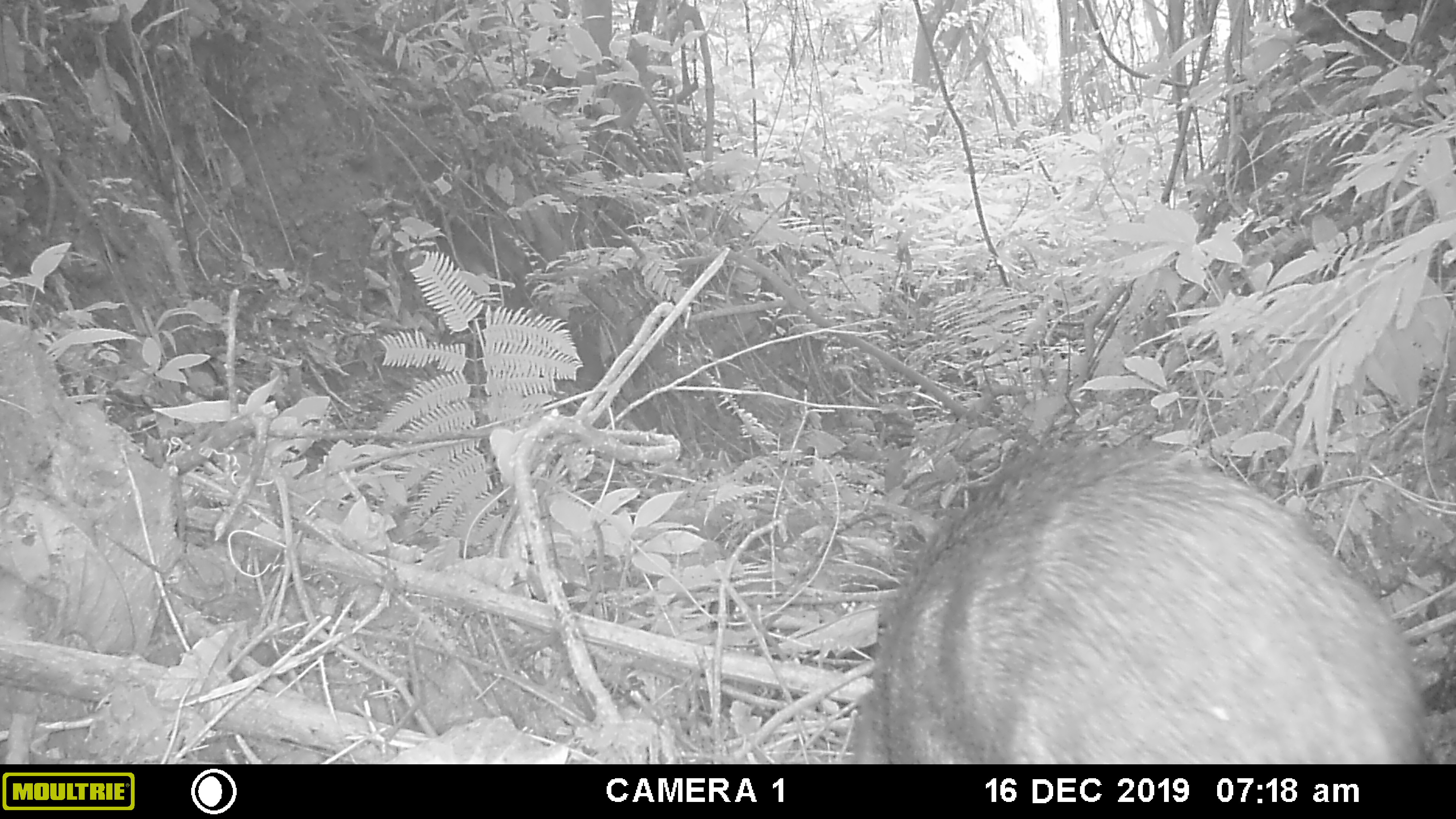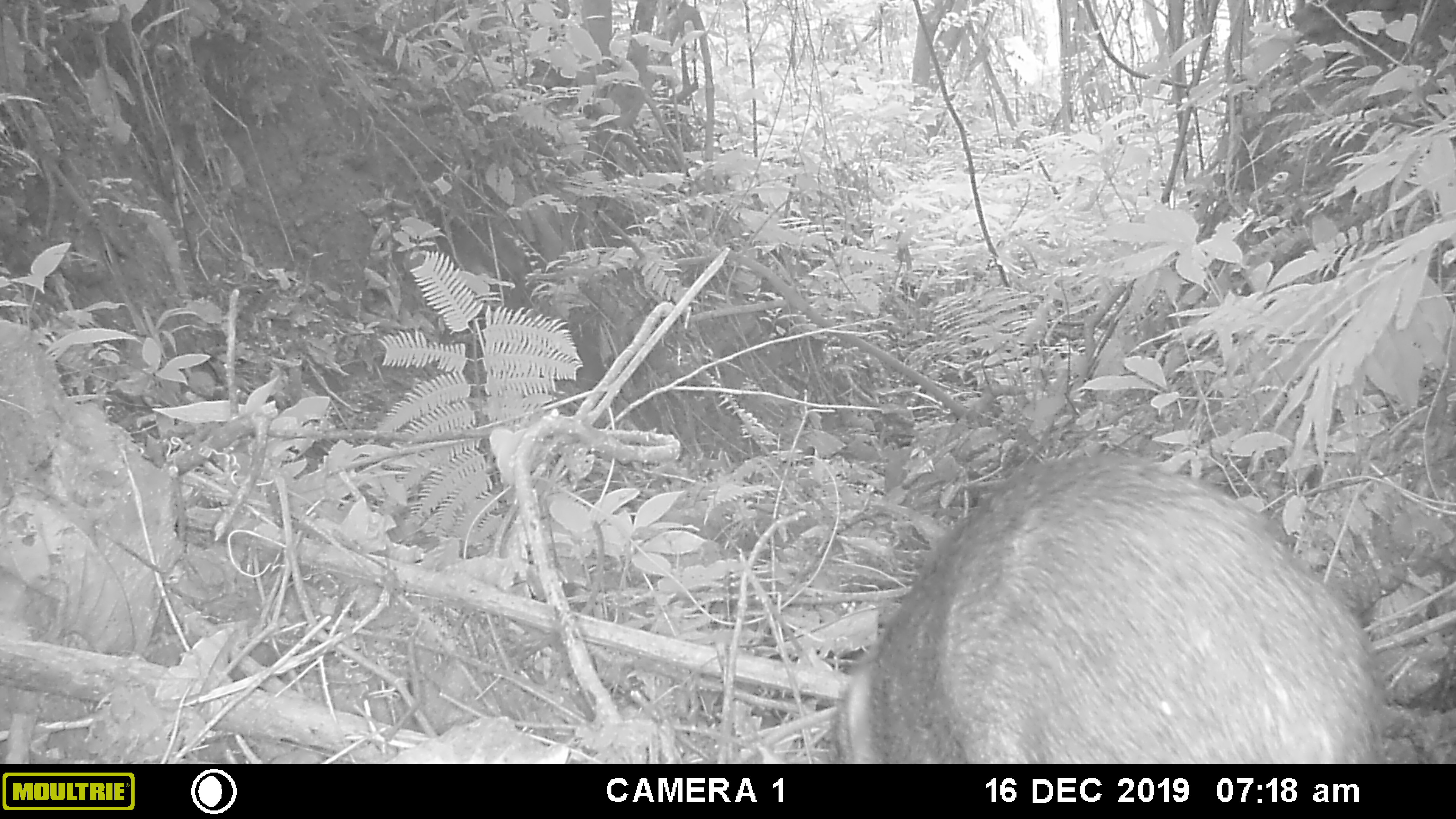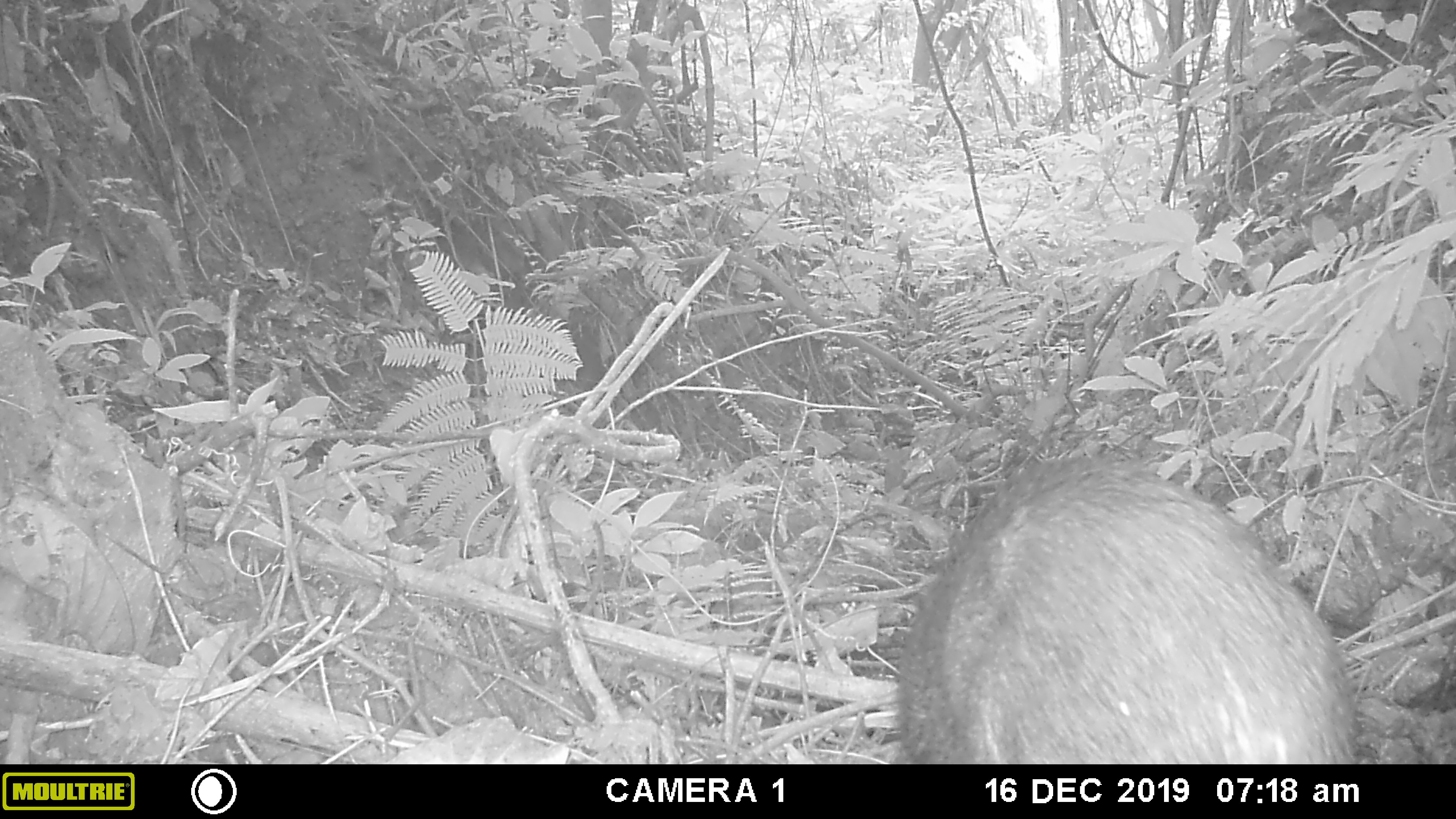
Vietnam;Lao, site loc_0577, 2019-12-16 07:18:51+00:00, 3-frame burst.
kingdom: Animalia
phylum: Chordata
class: Mammalia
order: Artiodactyla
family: Suidae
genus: Sus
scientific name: Sus scrofa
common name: eurasian wild pig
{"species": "eurasian wild pig (Sus scrofa)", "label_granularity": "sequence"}